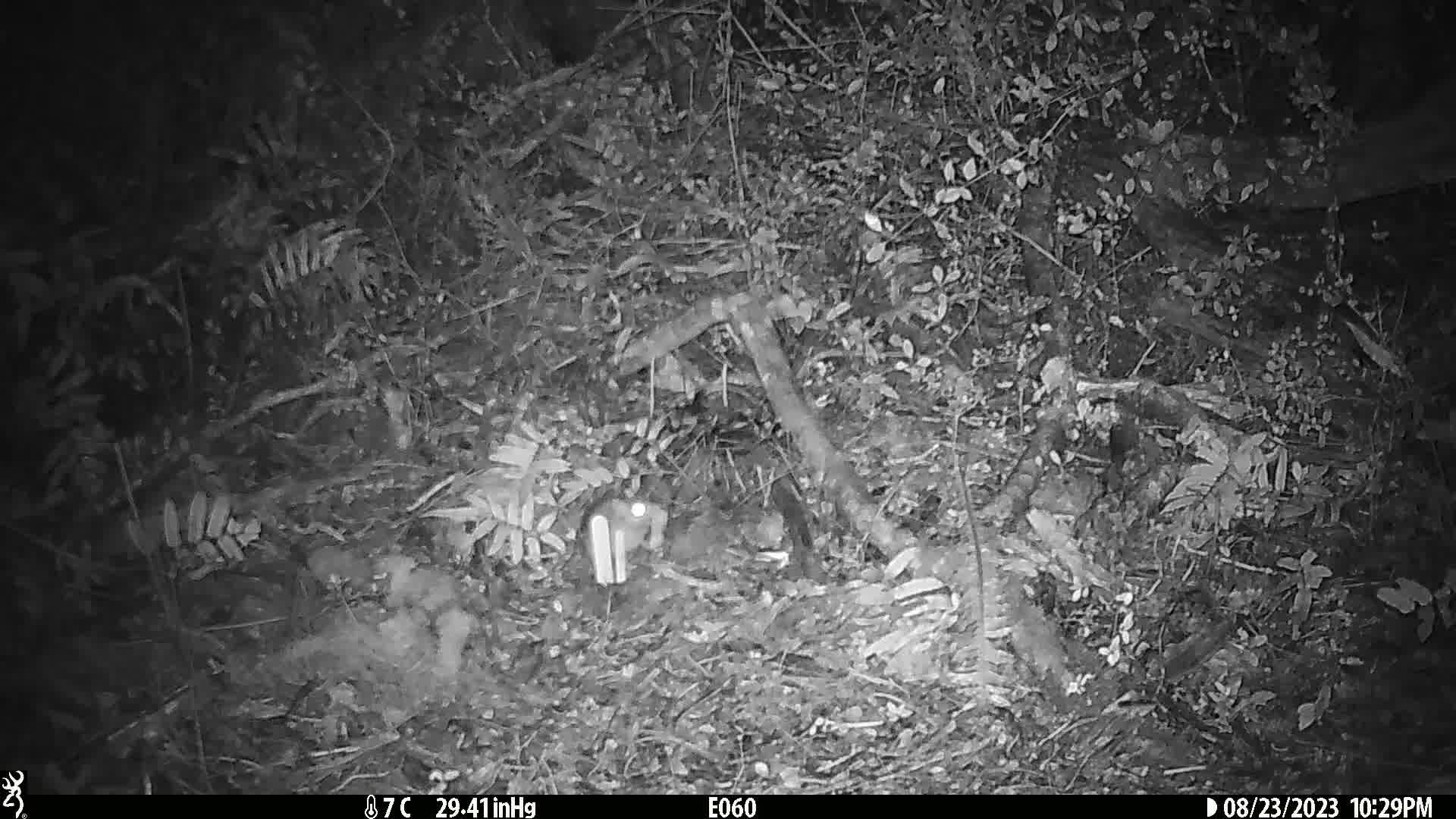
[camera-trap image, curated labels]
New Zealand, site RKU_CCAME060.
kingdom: Animalia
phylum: Chordata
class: Mammalia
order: Rodentia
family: Muridae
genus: Rattus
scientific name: Rattus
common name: rat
Rat (Rattus).